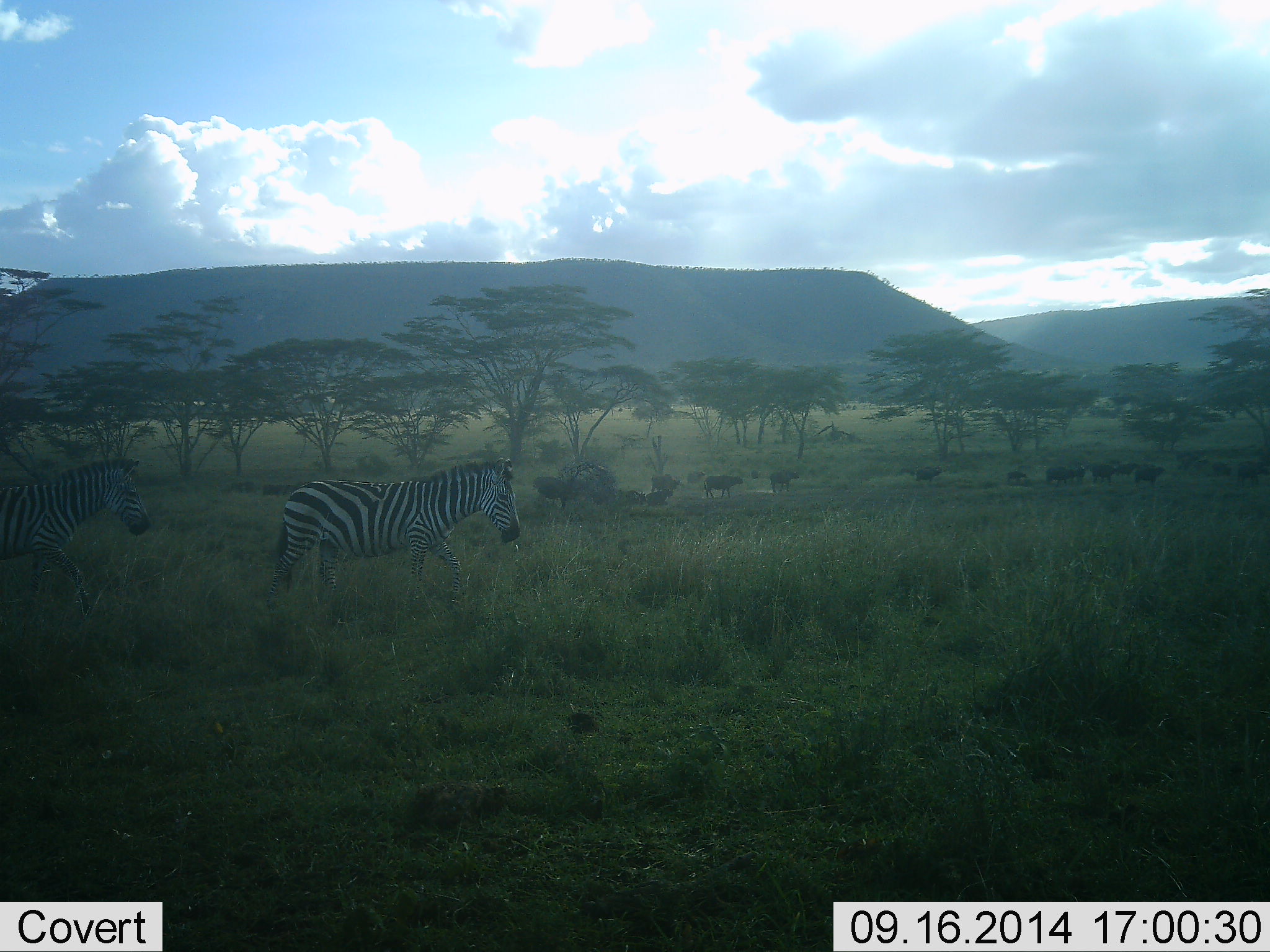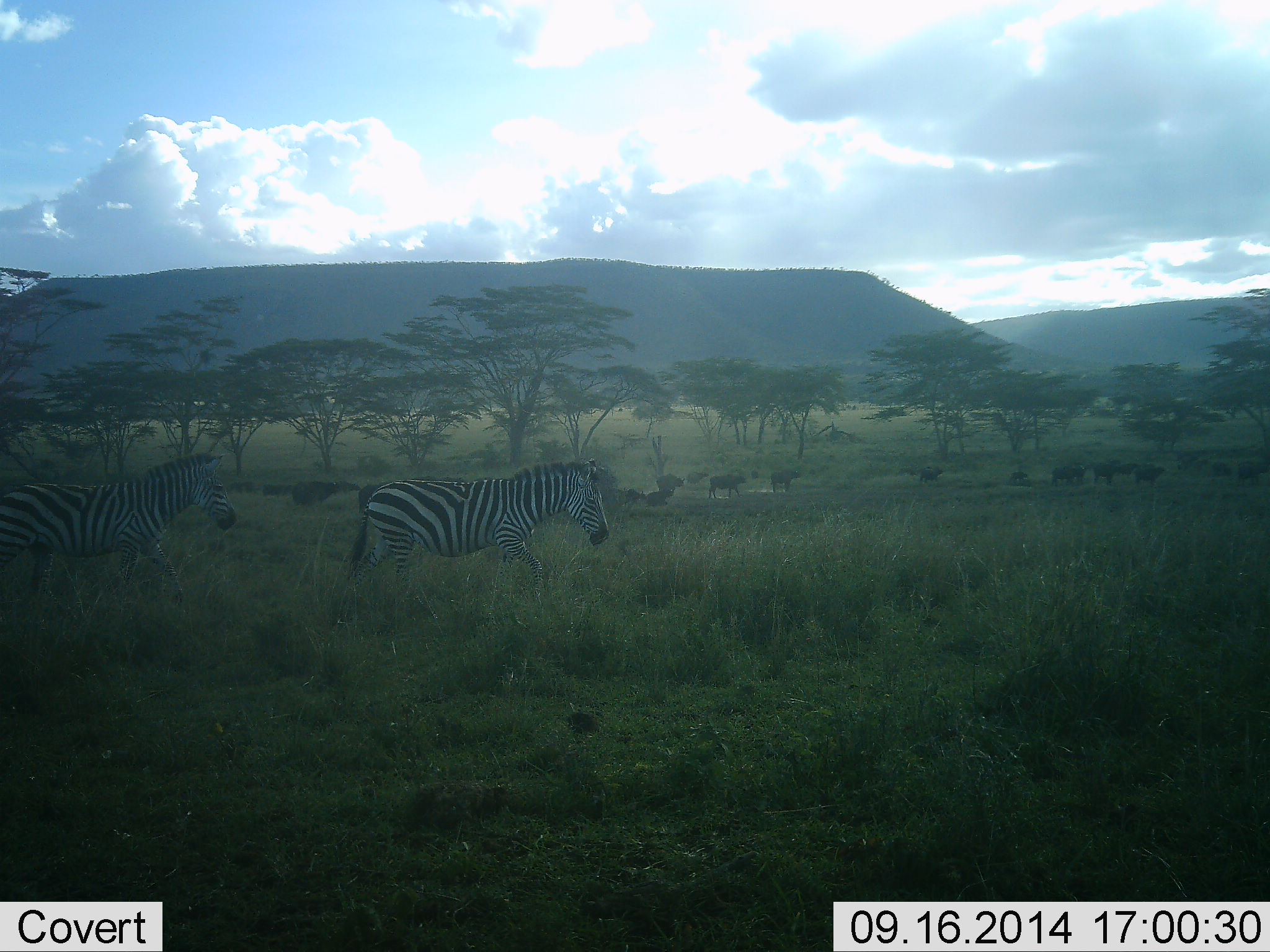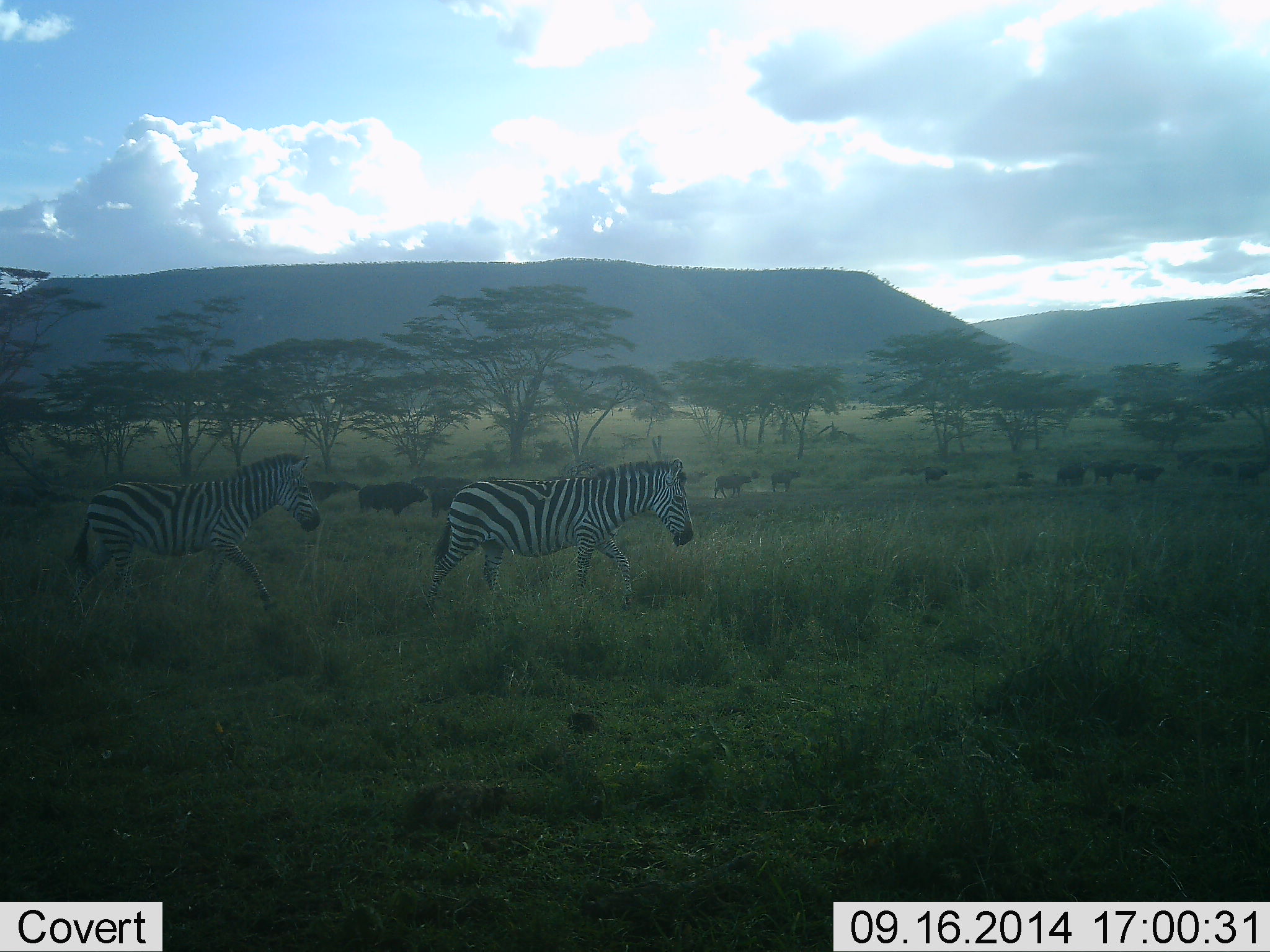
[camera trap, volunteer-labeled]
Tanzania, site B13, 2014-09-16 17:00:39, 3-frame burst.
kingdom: Animalia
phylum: Chordata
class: Mammalia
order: Artiodactyla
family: Bovidae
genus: Syncerus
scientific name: Syncerus caffer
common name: cape buffalo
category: buffalo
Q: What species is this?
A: Buffalo (cape buffalo) (Syncerus caffer).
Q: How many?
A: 11-50.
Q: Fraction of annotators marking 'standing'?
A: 50%.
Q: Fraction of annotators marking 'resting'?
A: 10%.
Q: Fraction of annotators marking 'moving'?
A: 90%.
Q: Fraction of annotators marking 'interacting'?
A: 0%.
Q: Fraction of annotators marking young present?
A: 30%.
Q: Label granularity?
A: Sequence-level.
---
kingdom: Animalia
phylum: Chordata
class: Mammalia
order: Perissodactyla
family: Equidae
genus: Equus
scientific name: Equus quagga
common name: plains zebra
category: zebra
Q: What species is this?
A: Zebra (plains zebra) (Equus quagga).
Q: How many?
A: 2.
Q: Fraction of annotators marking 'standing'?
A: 0%.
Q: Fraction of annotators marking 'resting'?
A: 0%.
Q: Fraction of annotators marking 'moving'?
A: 100%.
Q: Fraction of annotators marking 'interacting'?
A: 0%.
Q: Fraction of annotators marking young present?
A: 0%.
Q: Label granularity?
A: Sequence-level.